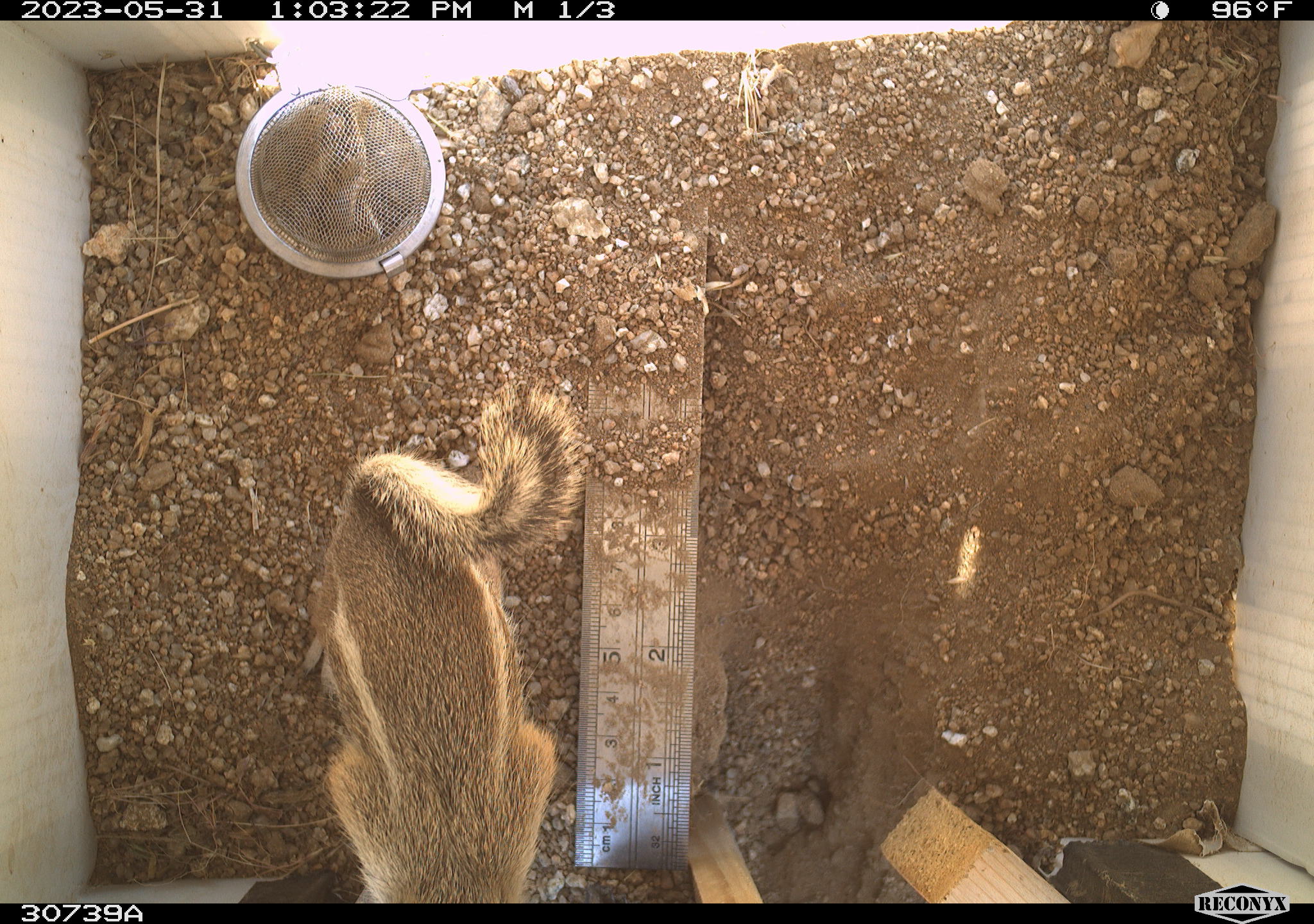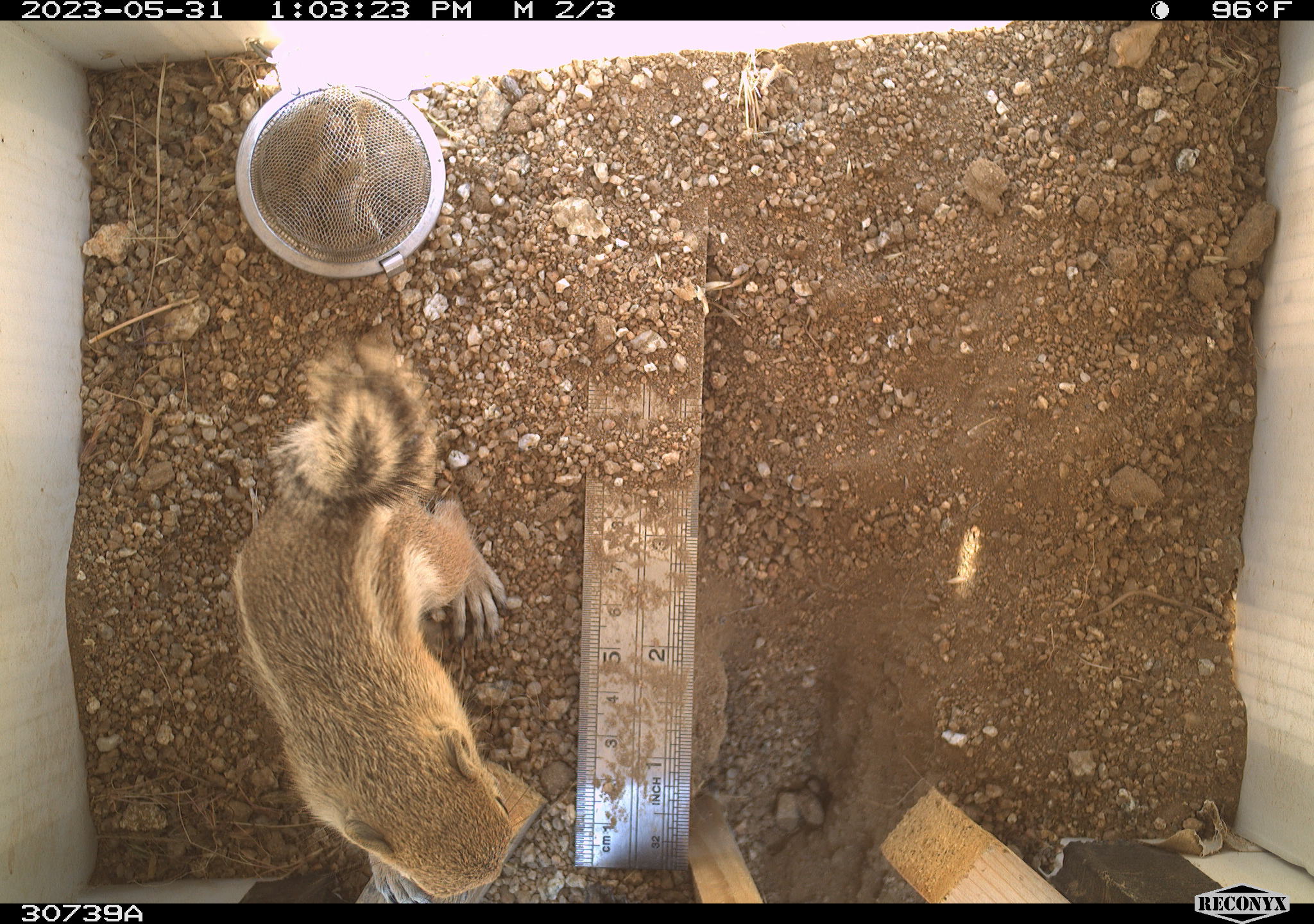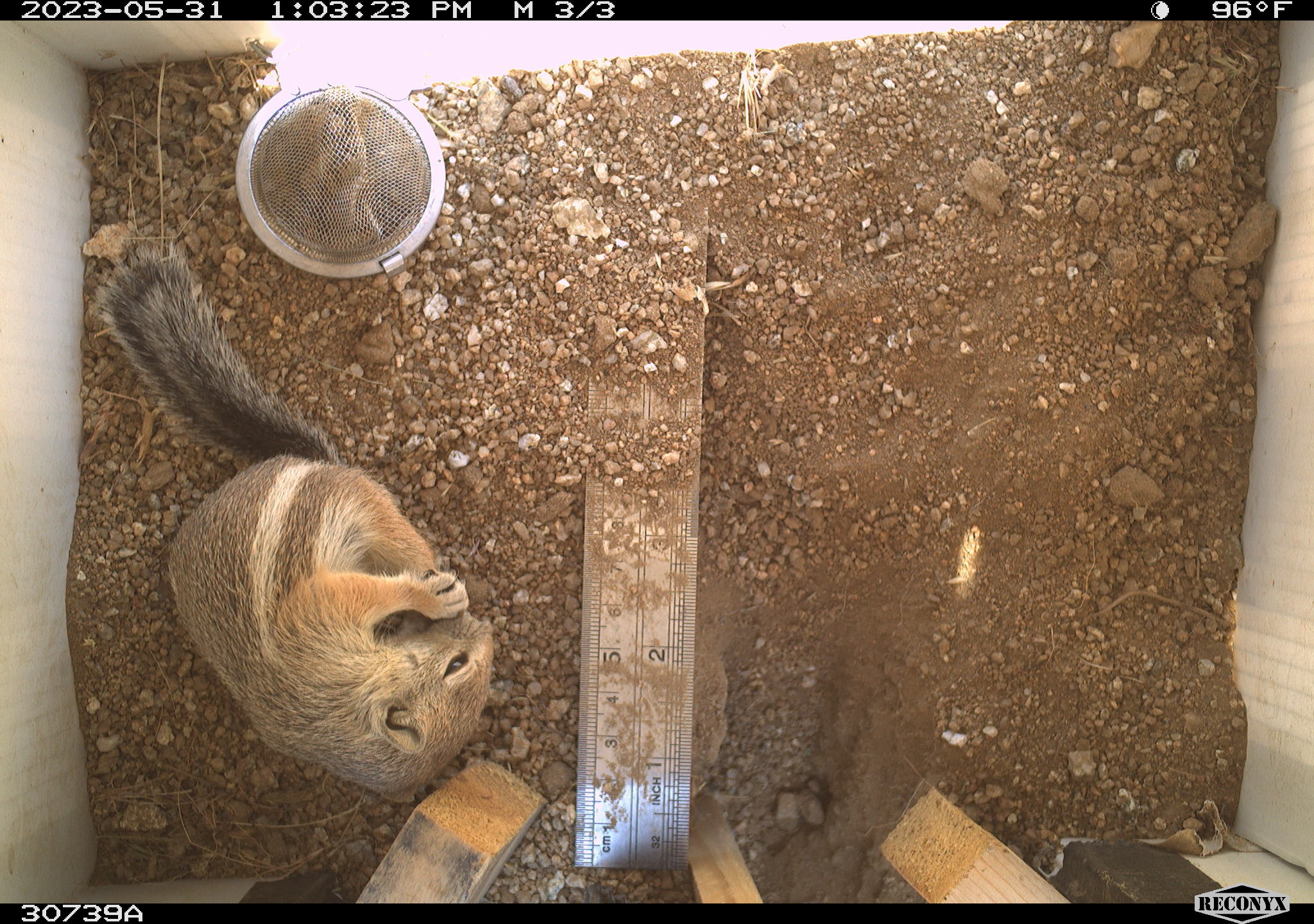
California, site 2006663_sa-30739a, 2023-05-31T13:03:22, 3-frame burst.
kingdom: Animalia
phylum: Chordata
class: Mammalia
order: Rodentia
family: Sciuridae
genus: Ammospermophilus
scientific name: Ammospermophilus leucurus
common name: white-tailed antelope squirrel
White-tailed antelope squirrel (Ammospermophilus leucurus).